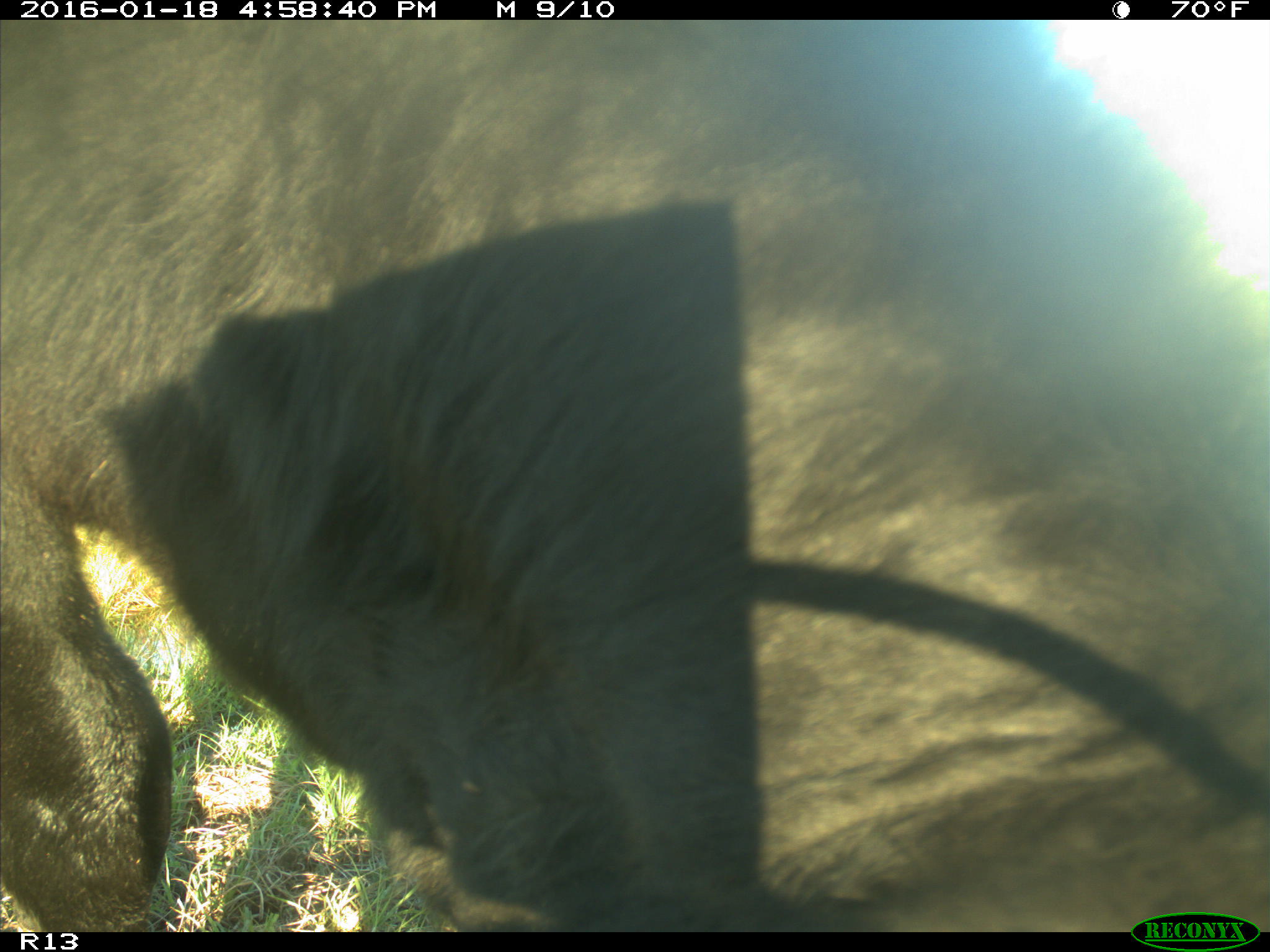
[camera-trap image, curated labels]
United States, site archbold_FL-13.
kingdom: Animalia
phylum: Chordata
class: Mammalia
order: Artiodactyla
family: Bovidae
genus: Bos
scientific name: Bos taurus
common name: domestic cow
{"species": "Bos taurus (domestic cow)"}